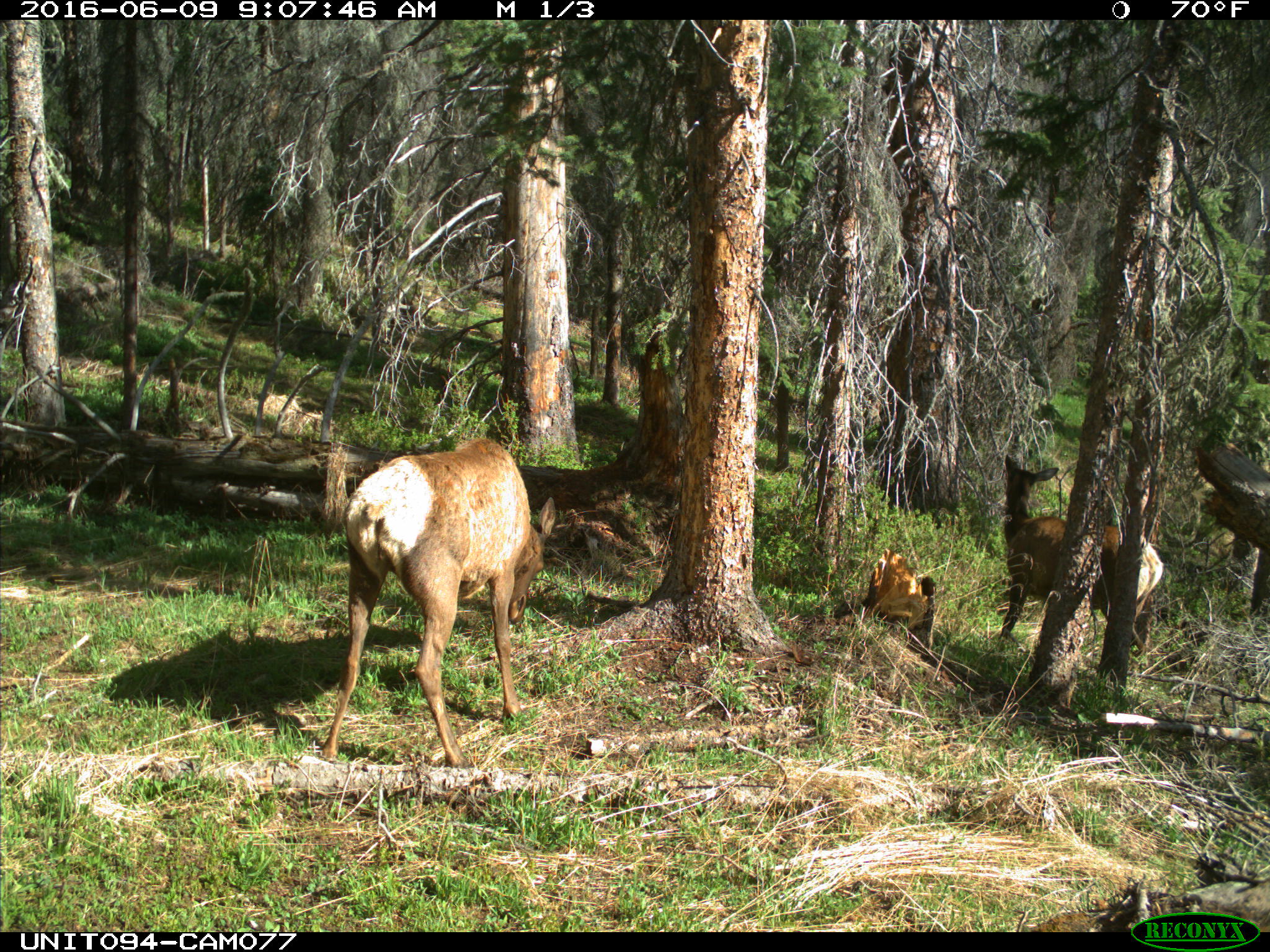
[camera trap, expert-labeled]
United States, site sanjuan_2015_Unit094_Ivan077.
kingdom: Animalia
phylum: Chordata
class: Mammalia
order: Artiodactyla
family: Cervidae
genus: Cervus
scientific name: Cervus elaphus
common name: red deer